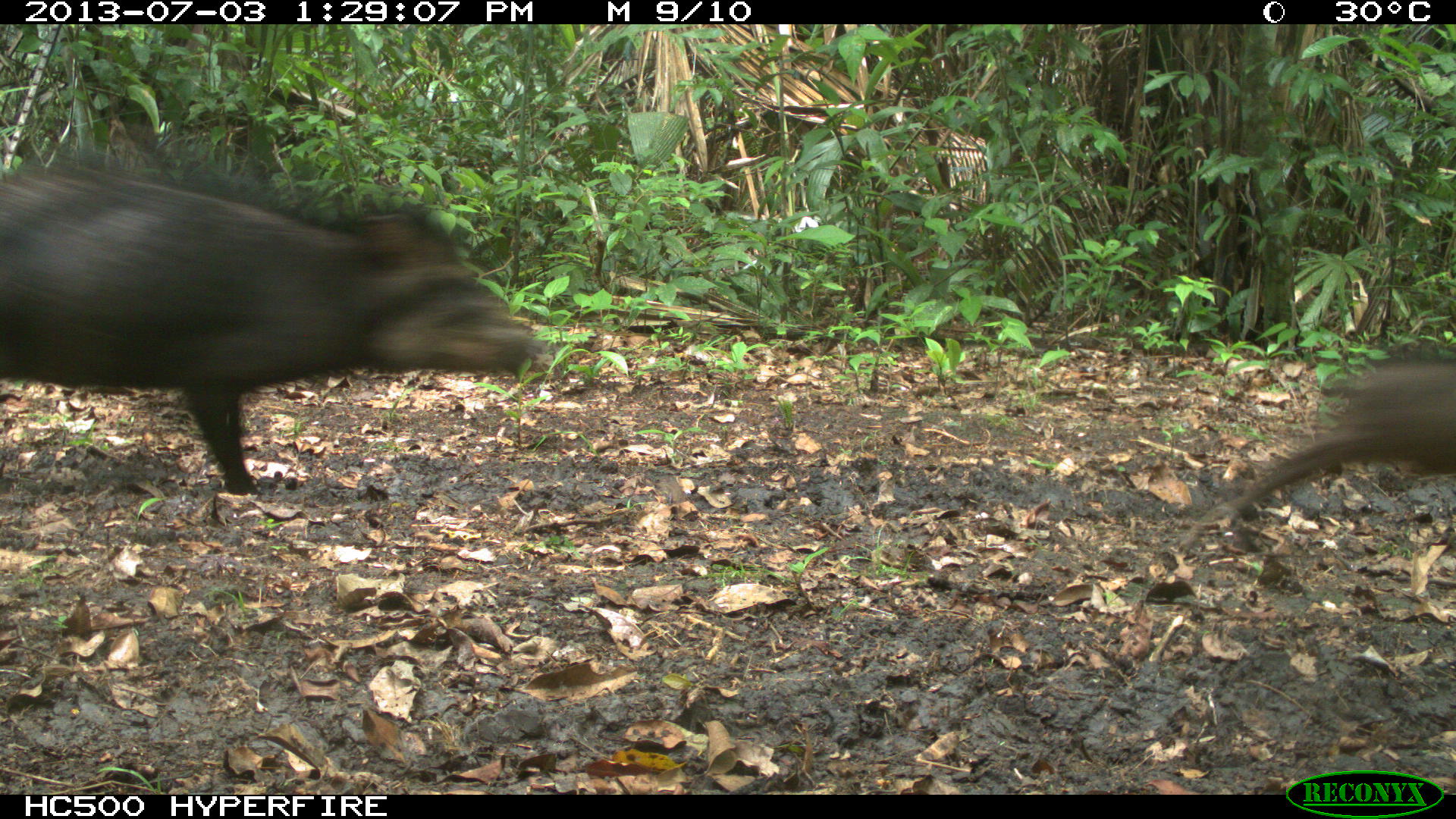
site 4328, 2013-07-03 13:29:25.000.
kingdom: Animalia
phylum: Chordata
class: Mammalia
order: Artiodactyla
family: Tayassuidae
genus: Tayassu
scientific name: Tayassu pecari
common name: white-lipped peccary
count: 1